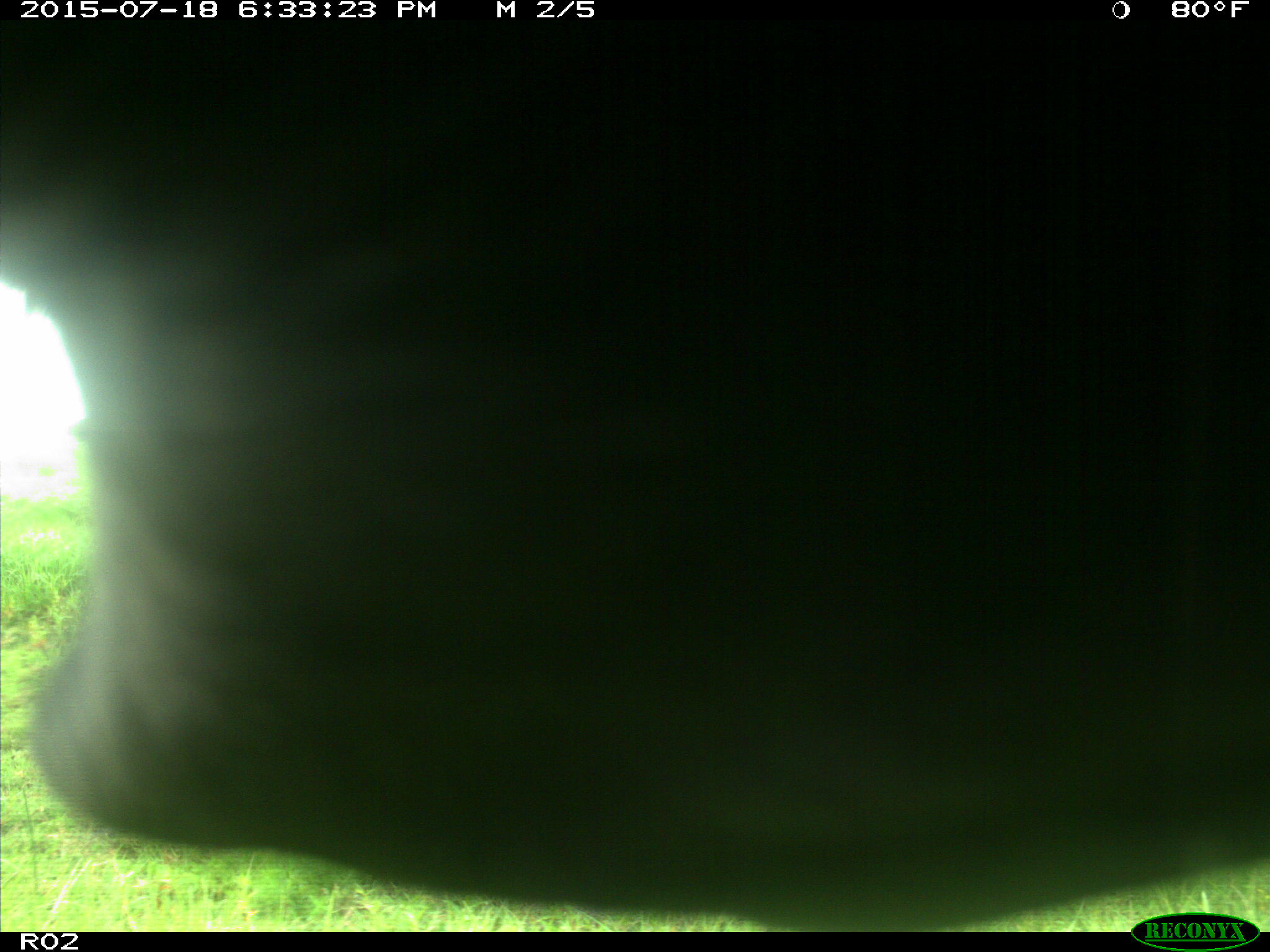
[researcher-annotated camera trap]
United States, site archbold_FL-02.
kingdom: Animalia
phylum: Chordata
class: Mammalia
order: Artiodactyla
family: Bovidae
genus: Bos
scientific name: Bos taurus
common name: domestic cow